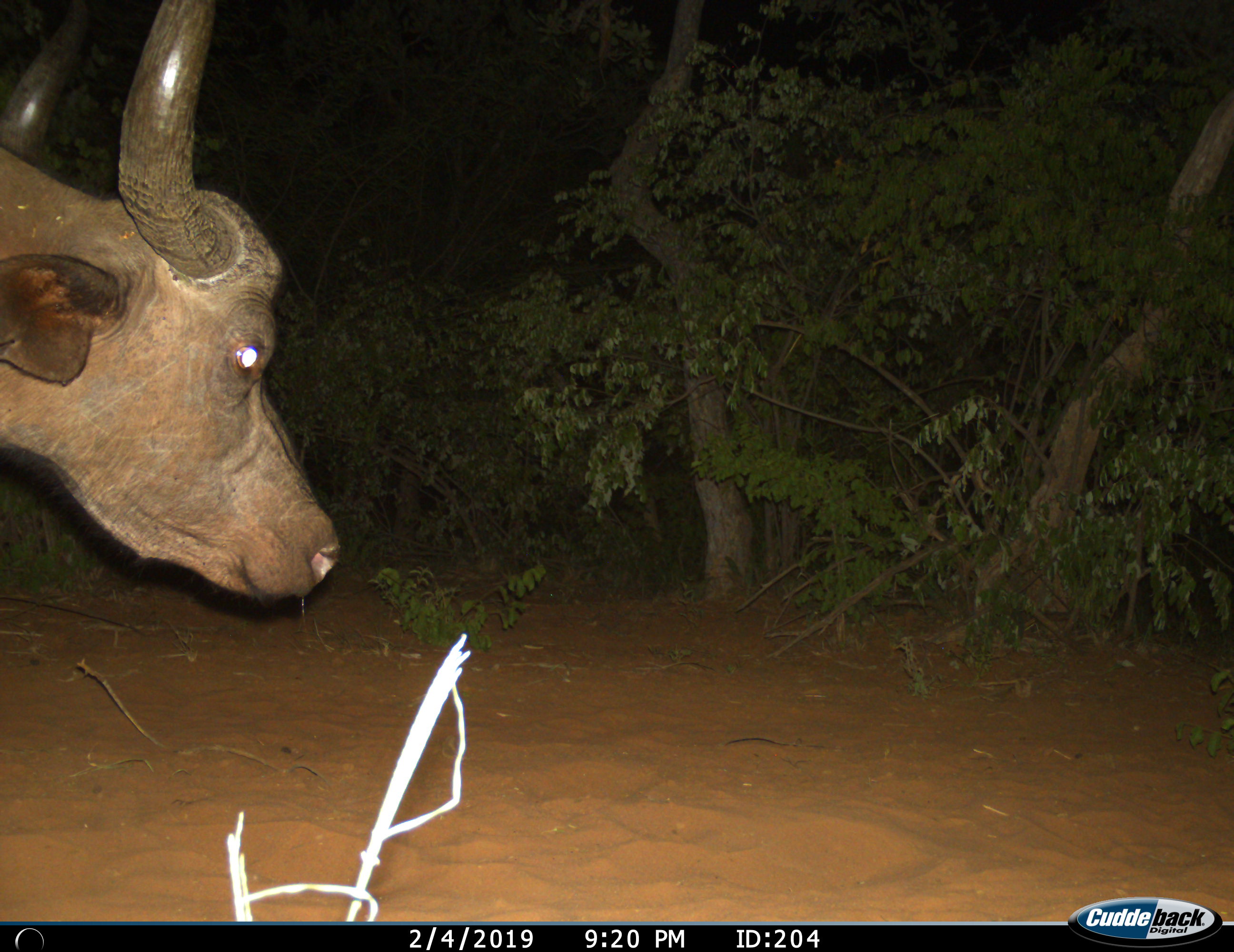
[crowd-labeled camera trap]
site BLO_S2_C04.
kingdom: Animalia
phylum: Chordata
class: Mammalia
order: Artiodactyla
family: Bovidae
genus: Syncerus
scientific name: Syncerus caffer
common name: african buffalo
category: buffalo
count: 1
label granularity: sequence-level